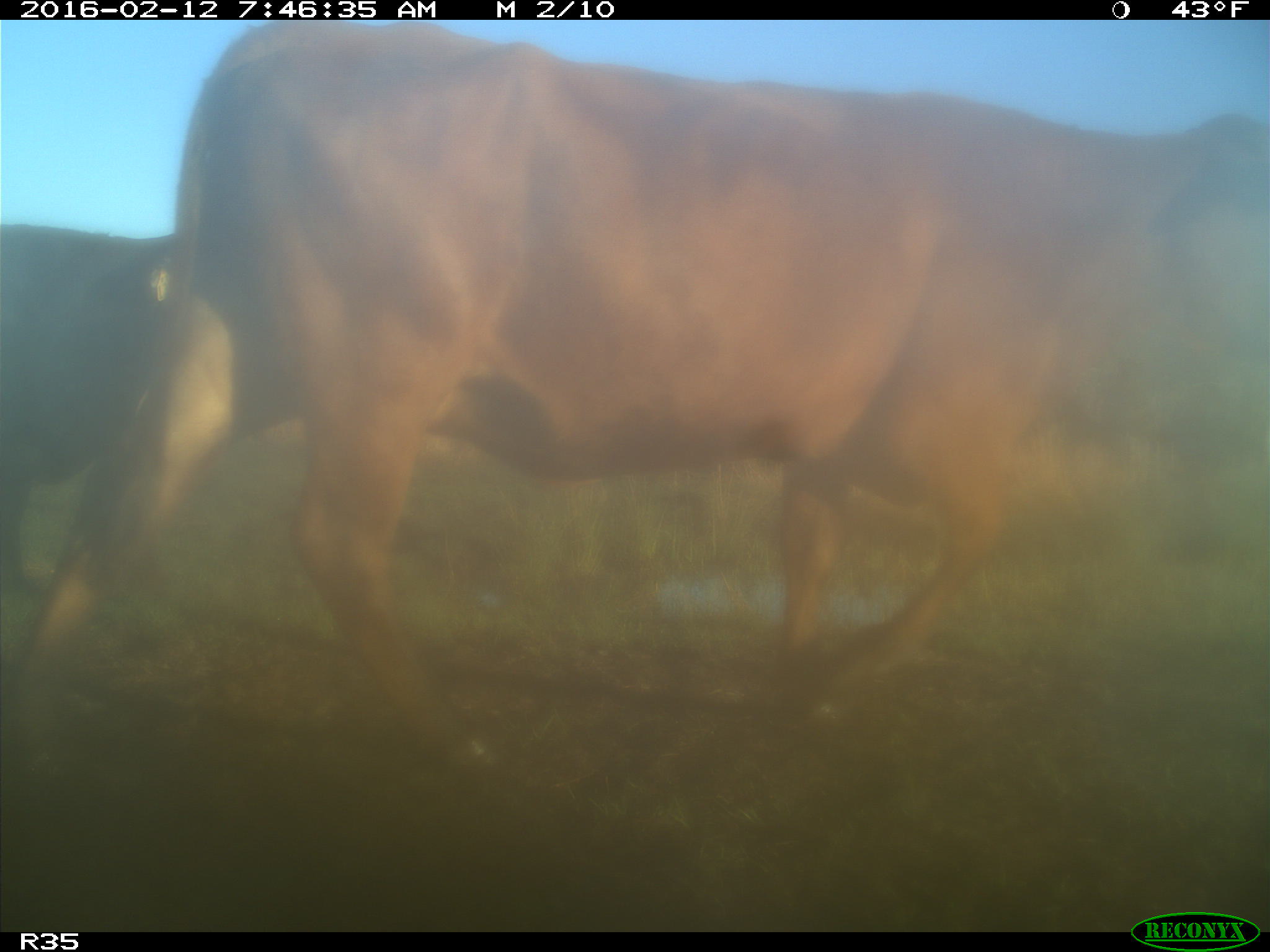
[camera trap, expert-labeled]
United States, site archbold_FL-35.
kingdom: Animalia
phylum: Chordata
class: Mammalia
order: Artiodactyla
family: Bovidae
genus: Bos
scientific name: Bos taurus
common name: domestic cow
Bos taurus (domestic cow).